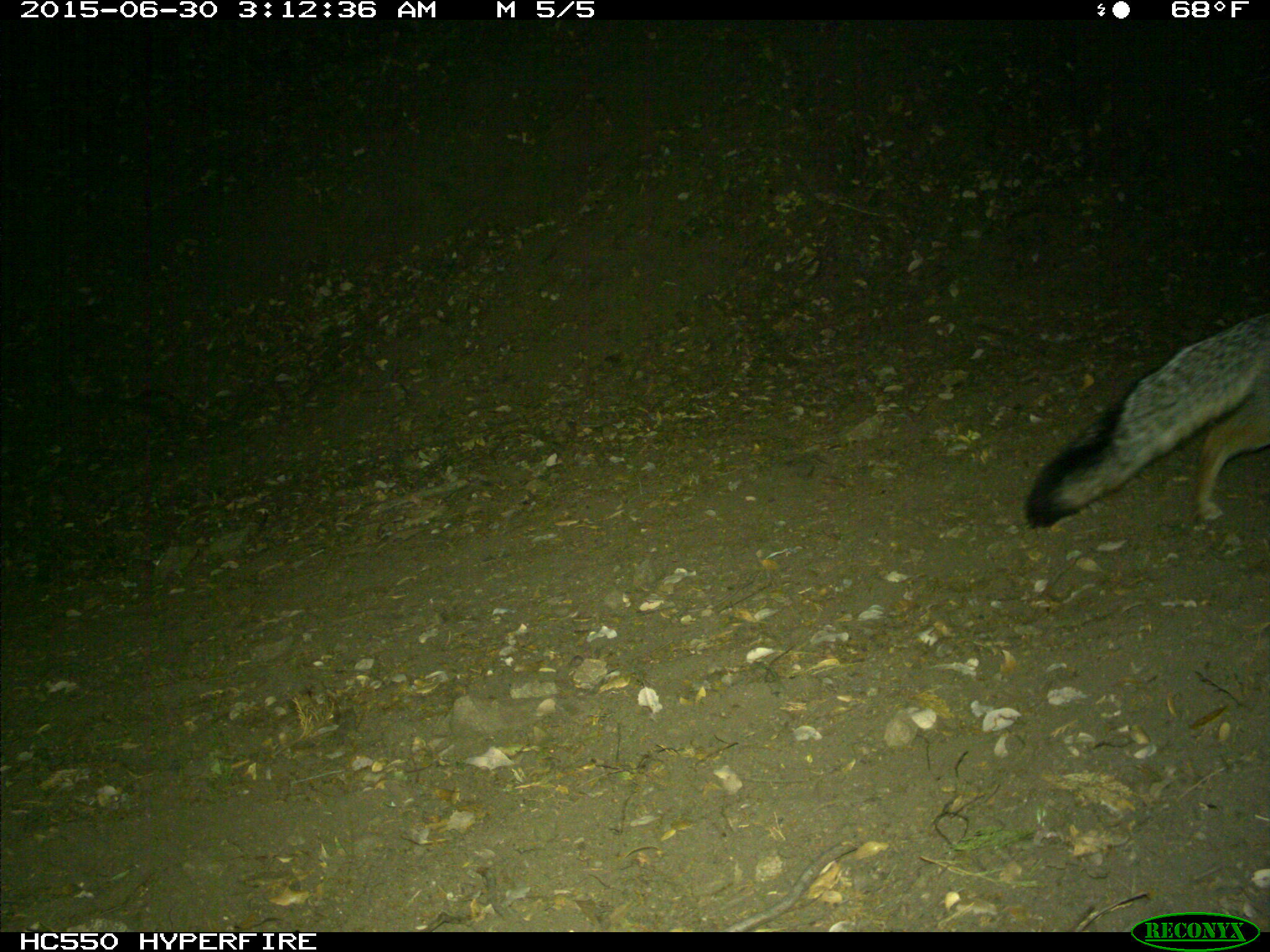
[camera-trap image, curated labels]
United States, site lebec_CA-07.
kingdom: Animalia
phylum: Chordata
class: Mammalia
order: Carnivora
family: Canidae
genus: Urocyon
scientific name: Urocyon cinereoargenteus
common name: gray fox